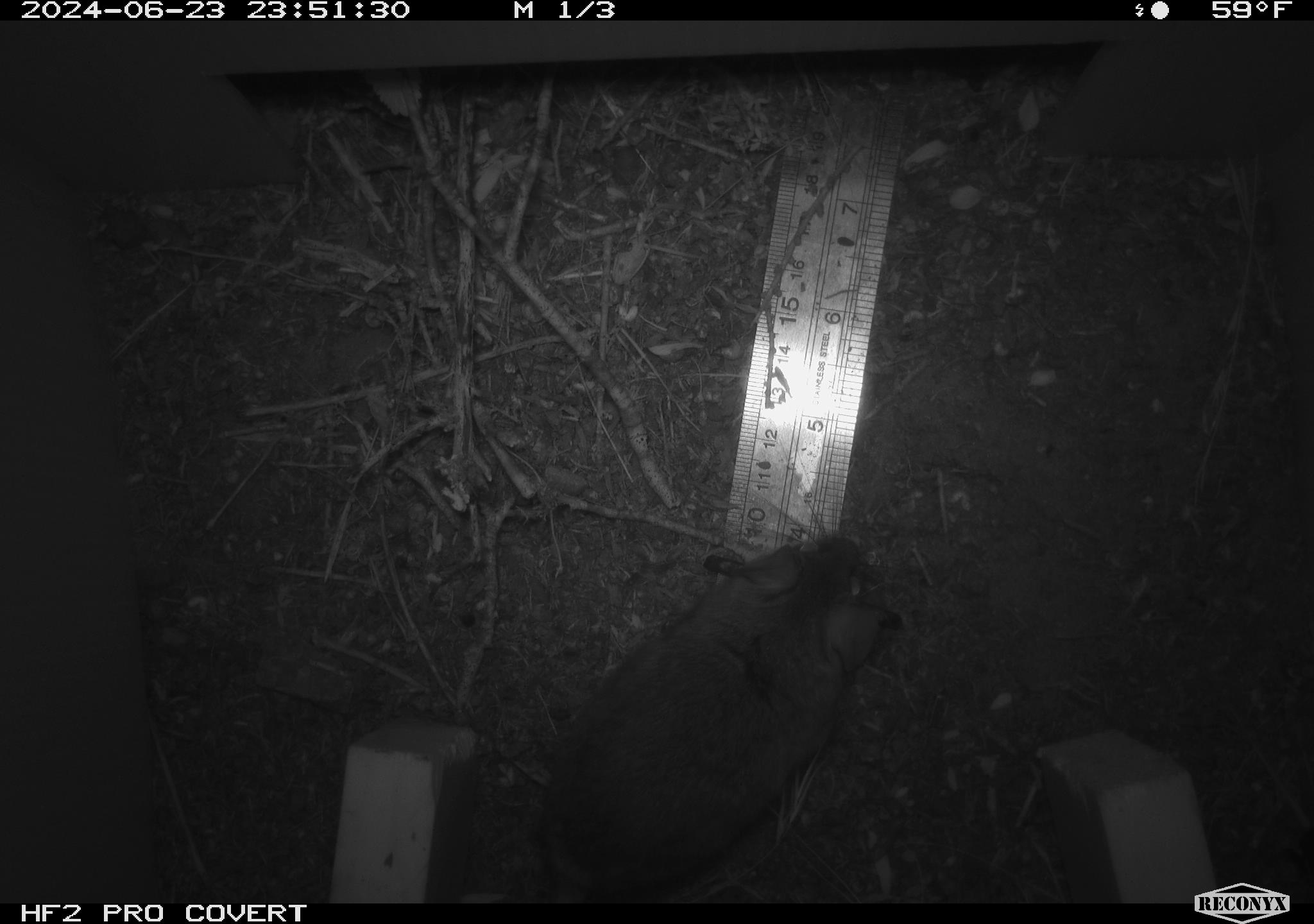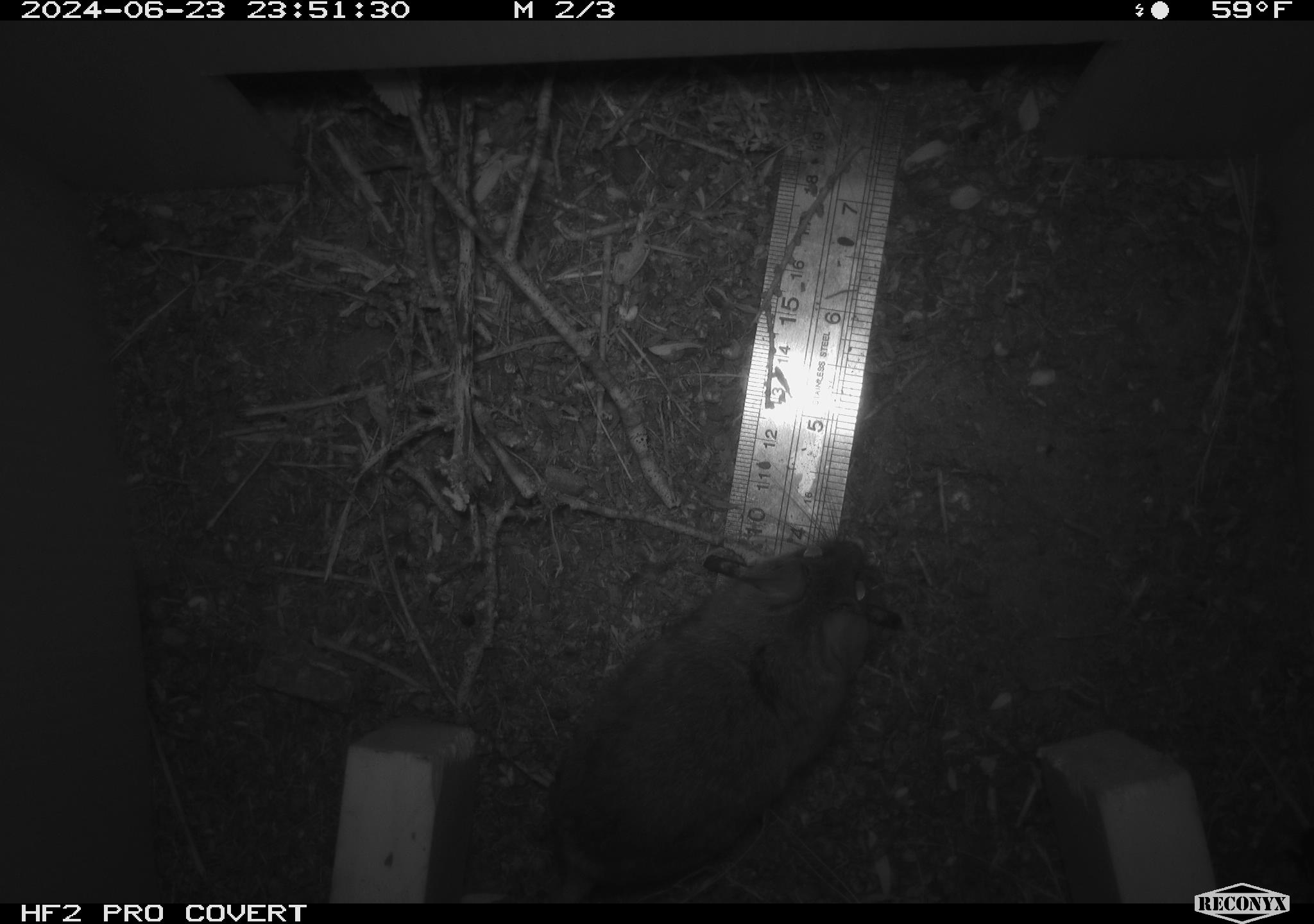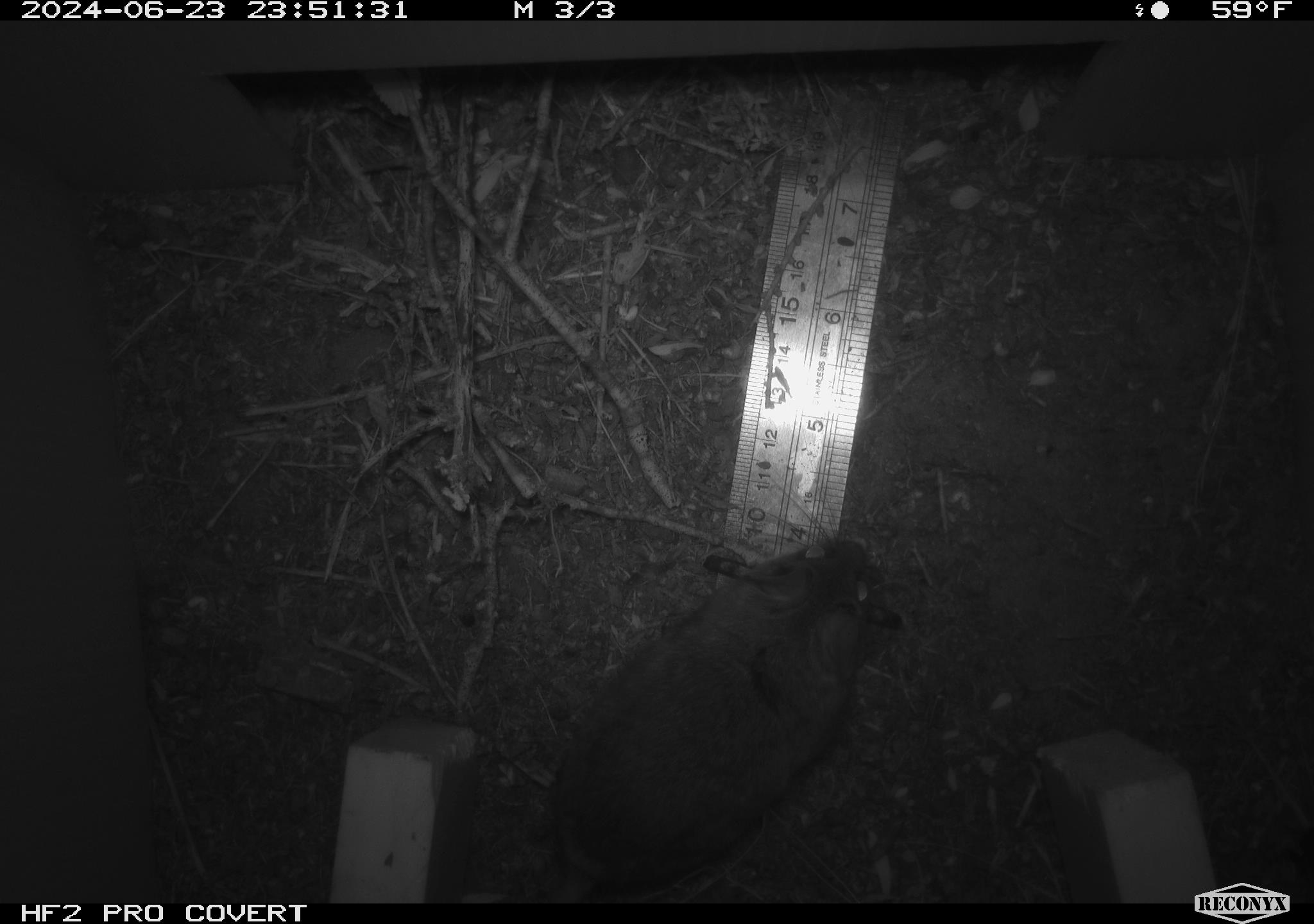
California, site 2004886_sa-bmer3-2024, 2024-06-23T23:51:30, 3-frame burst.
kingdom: Animalia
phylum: Chordata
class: Mammalia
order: Rodentia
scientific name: Rodentia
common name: mouse species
Mouse species (Rodentia).